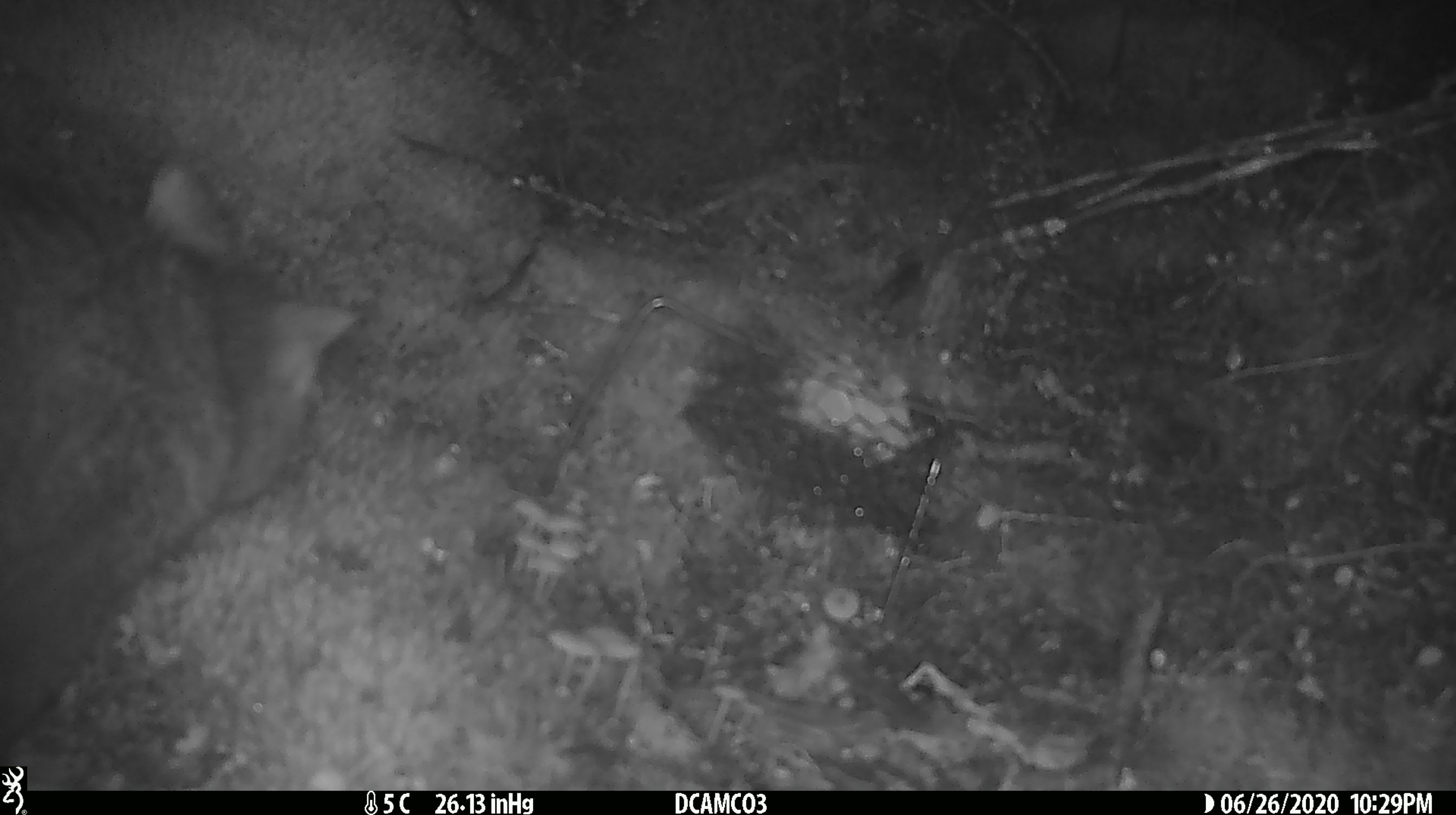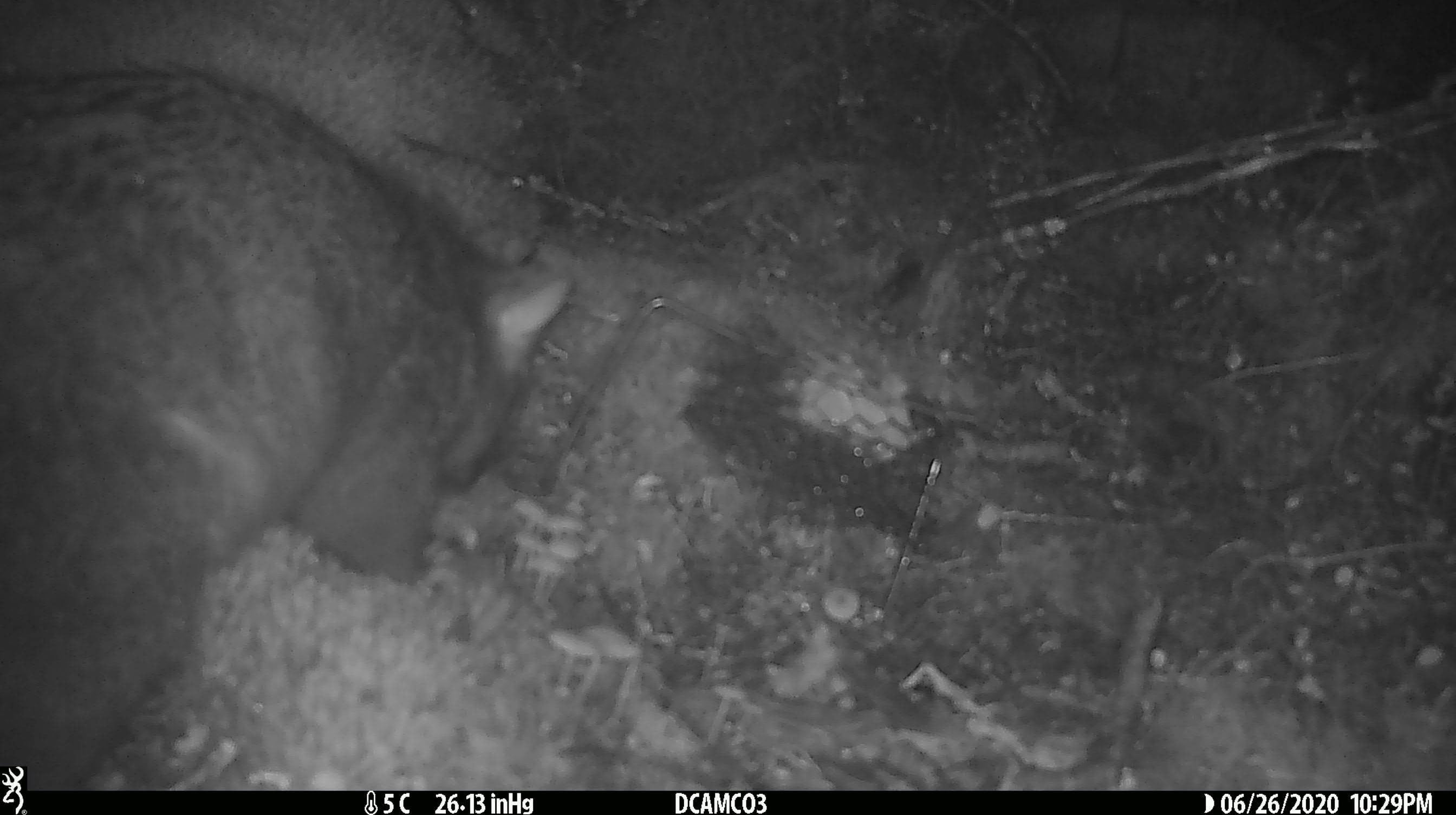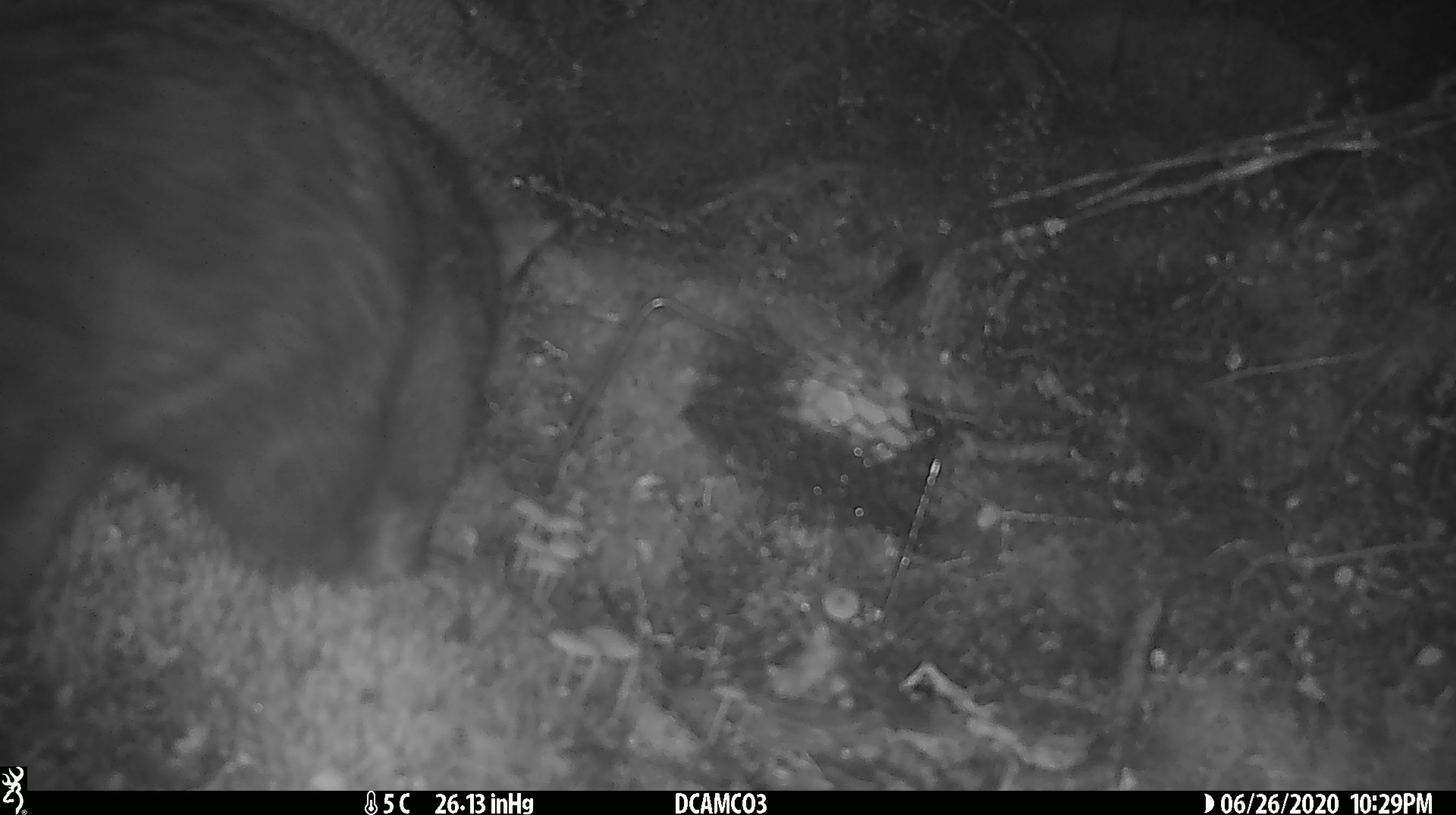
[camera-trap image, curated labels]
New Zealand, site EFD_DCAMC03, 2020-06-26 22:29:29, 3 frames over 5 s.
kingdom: Animalia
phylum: Chordata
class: Mammalia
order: Diprotodontia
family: Phalangeridae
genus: Trichosurus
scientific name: Trichosurus vulpecula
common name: common brushtail possum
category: possum